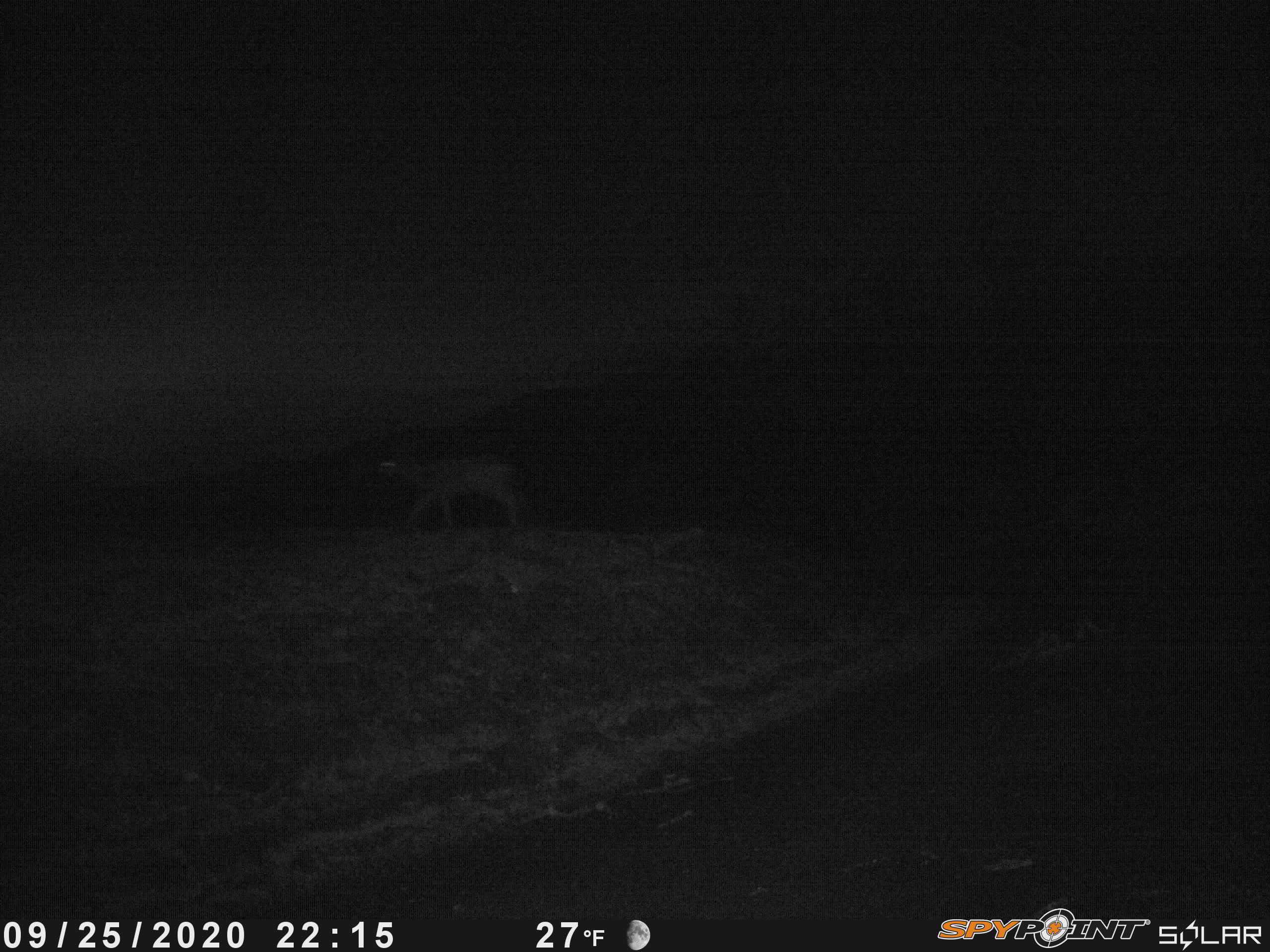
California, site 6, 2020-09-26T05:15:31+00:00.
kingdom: Animalia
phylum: Chordata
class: Mammalia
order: Artiodactyla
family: Cervidae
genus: Odocoileus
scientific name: Odocoileus hemionus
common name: mule deer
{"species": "mule deer (Odocoileus hemionus)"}